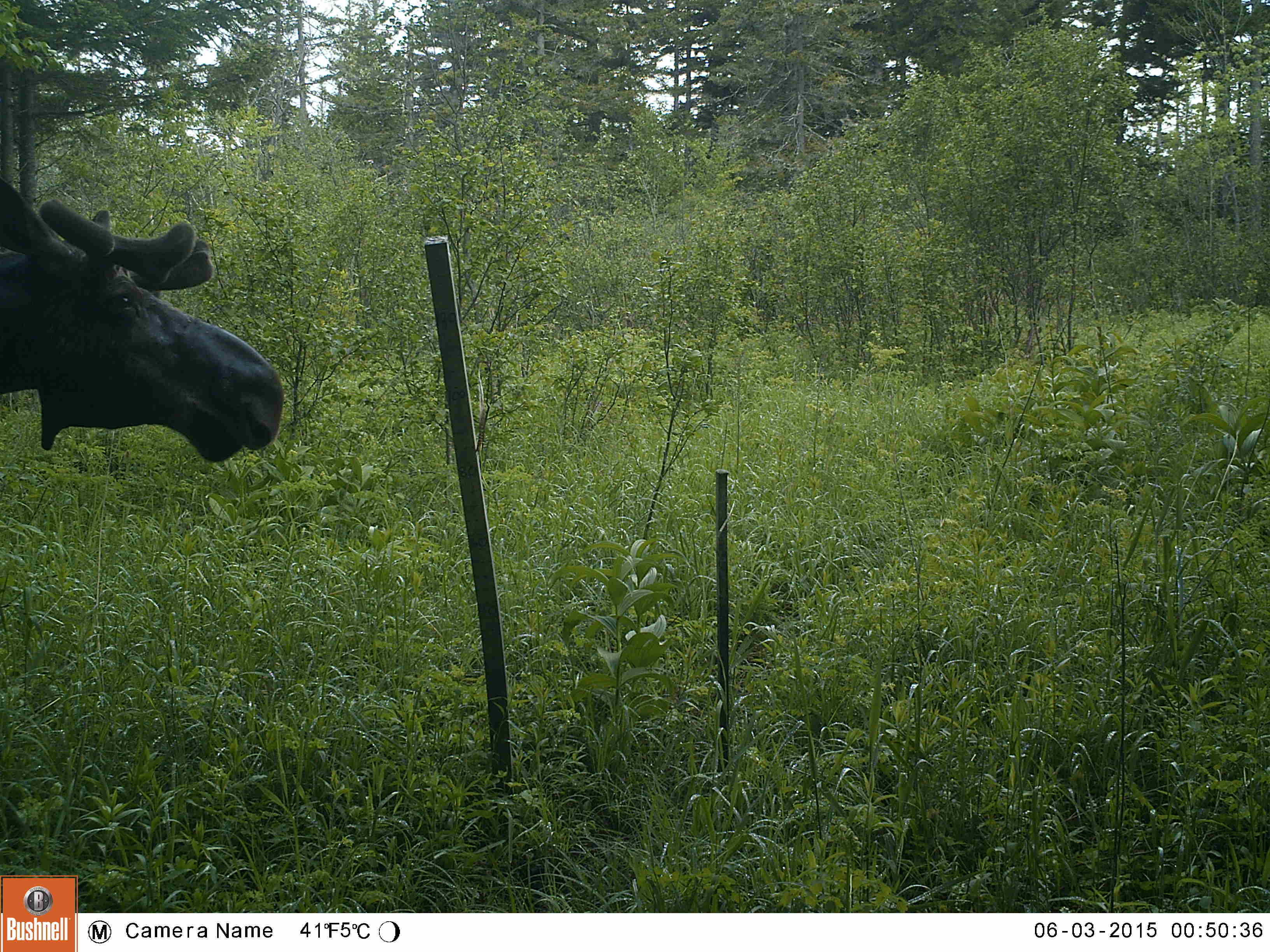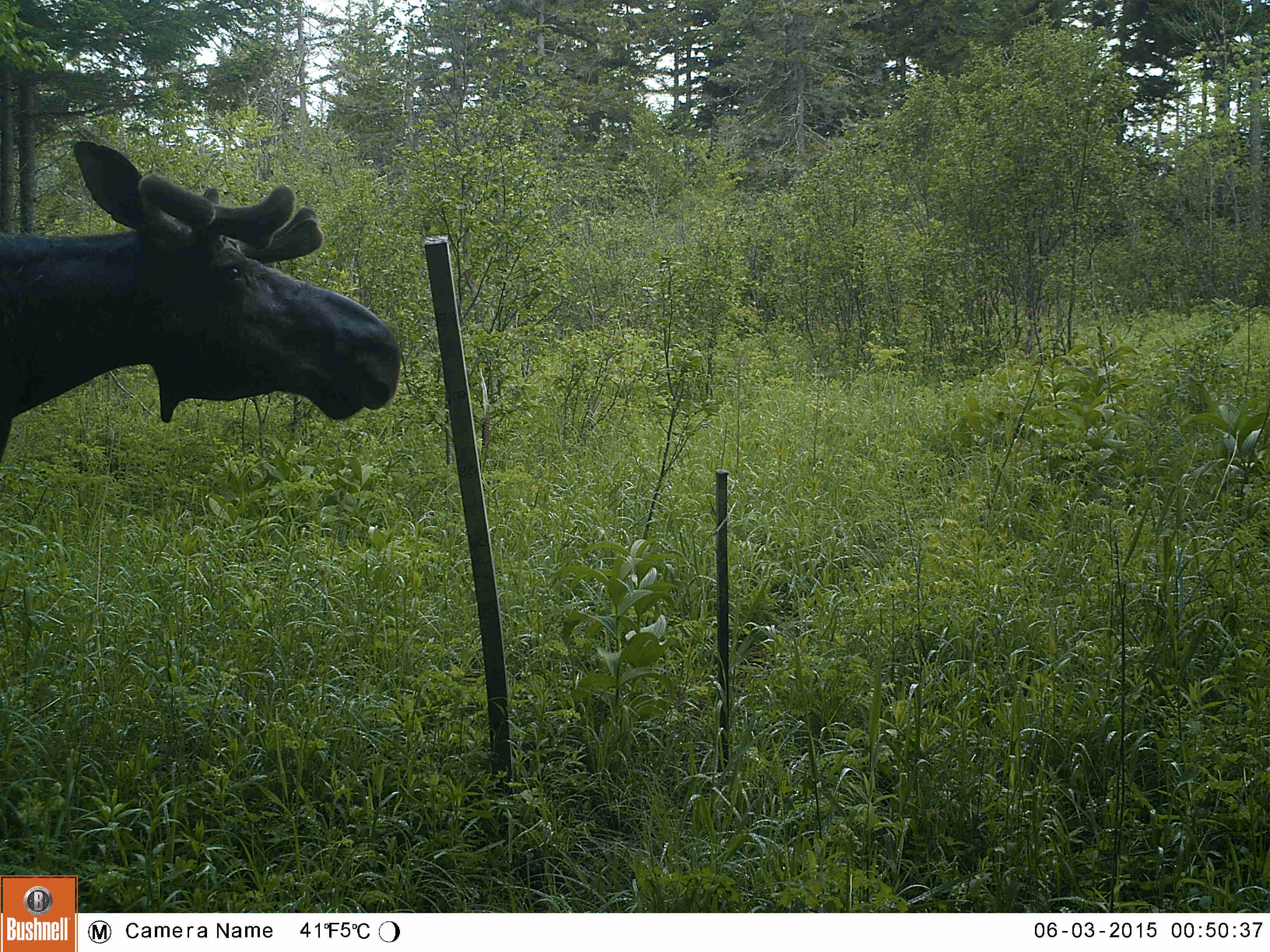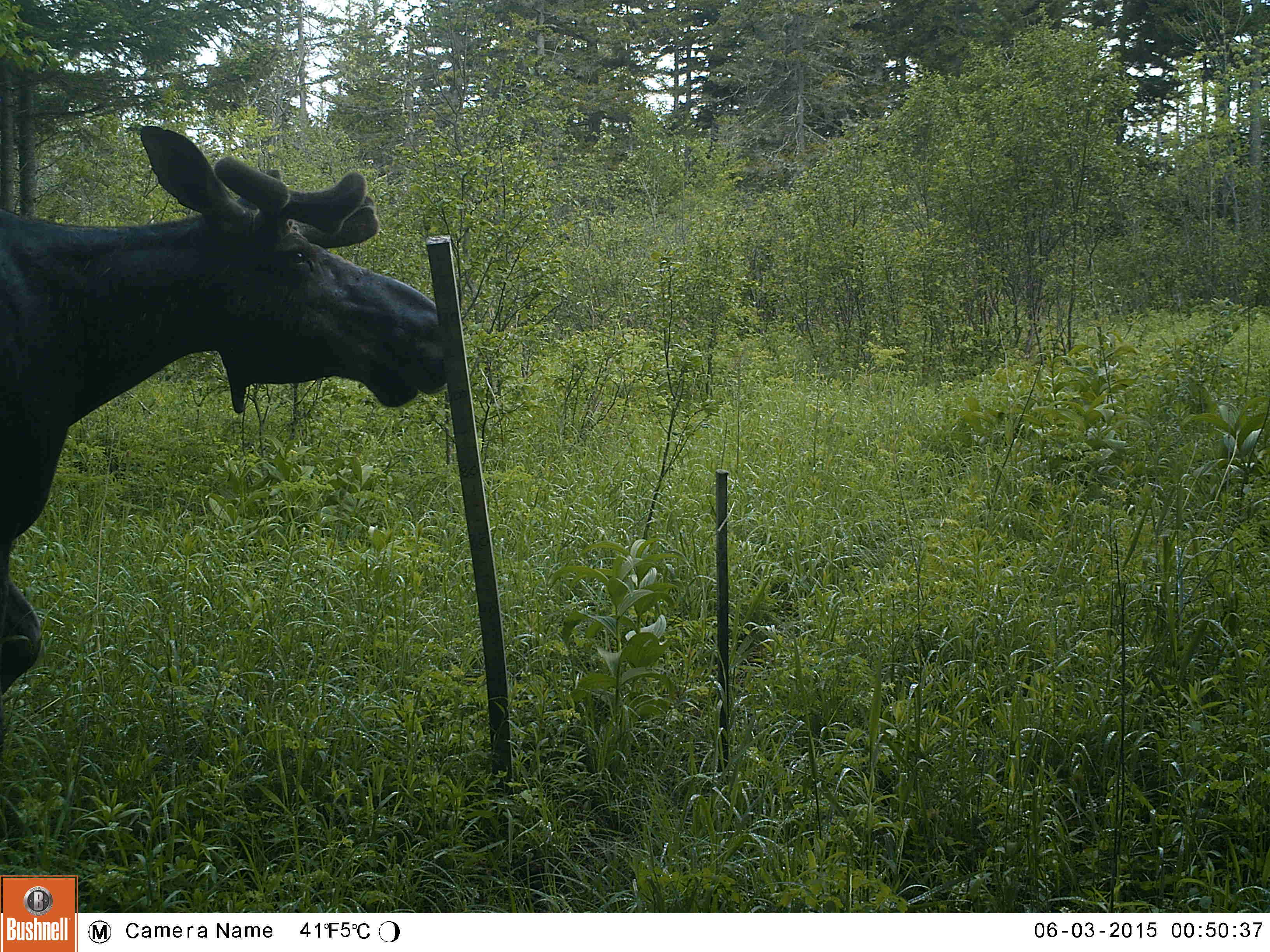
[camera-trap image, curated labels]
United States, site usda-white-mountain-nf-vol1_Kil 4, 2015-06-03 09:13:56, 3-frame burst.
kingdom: Animalia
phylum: Chordata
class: Mammalia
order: Artiodactyla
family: Cervidae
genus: Alces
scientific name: Alces alces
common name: moose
Moose (Alces alces).